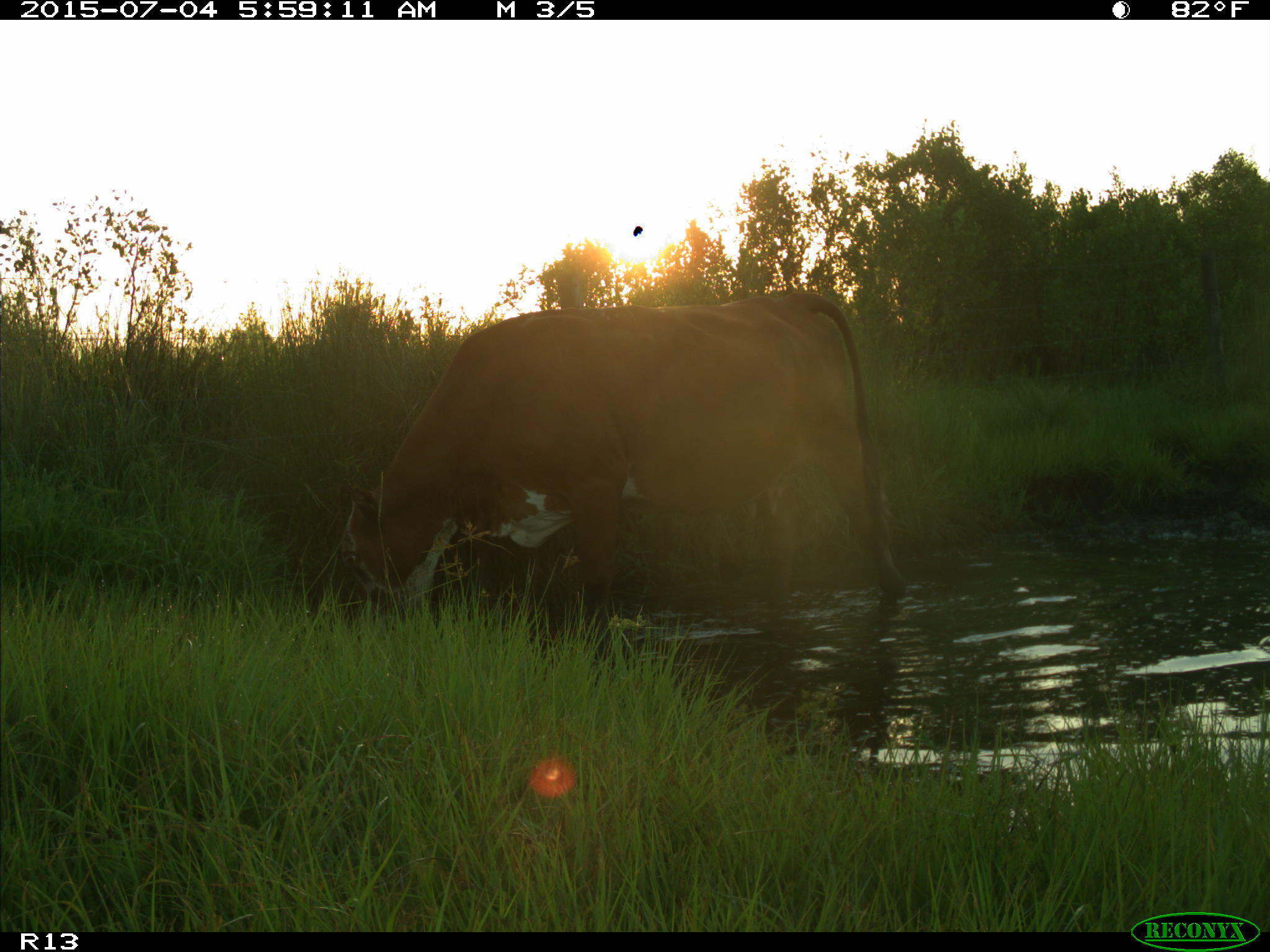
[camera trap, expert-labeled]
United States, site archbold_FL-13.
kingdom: Animalia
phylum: Chordata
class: Mammalia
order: Artiodactyla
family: Bovidae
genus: Bos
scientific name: Bos taurus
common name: domestic cow